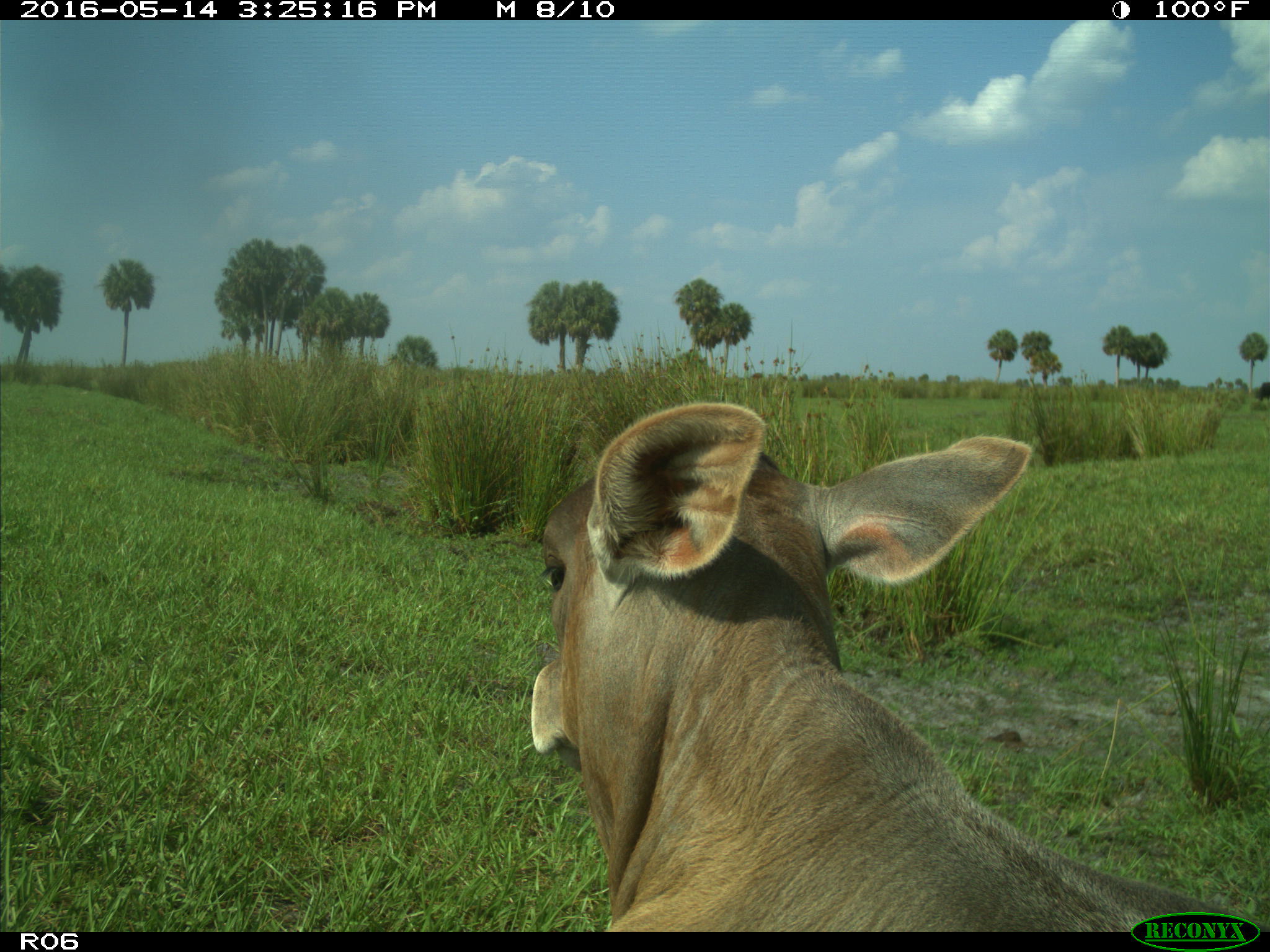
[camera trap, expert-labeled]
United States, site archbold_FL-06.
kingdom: Animalia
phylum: Chordata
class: Mammalia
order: Artiodactyla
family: Bovidae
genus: Bos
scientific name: Bos taurus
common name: domestic cow